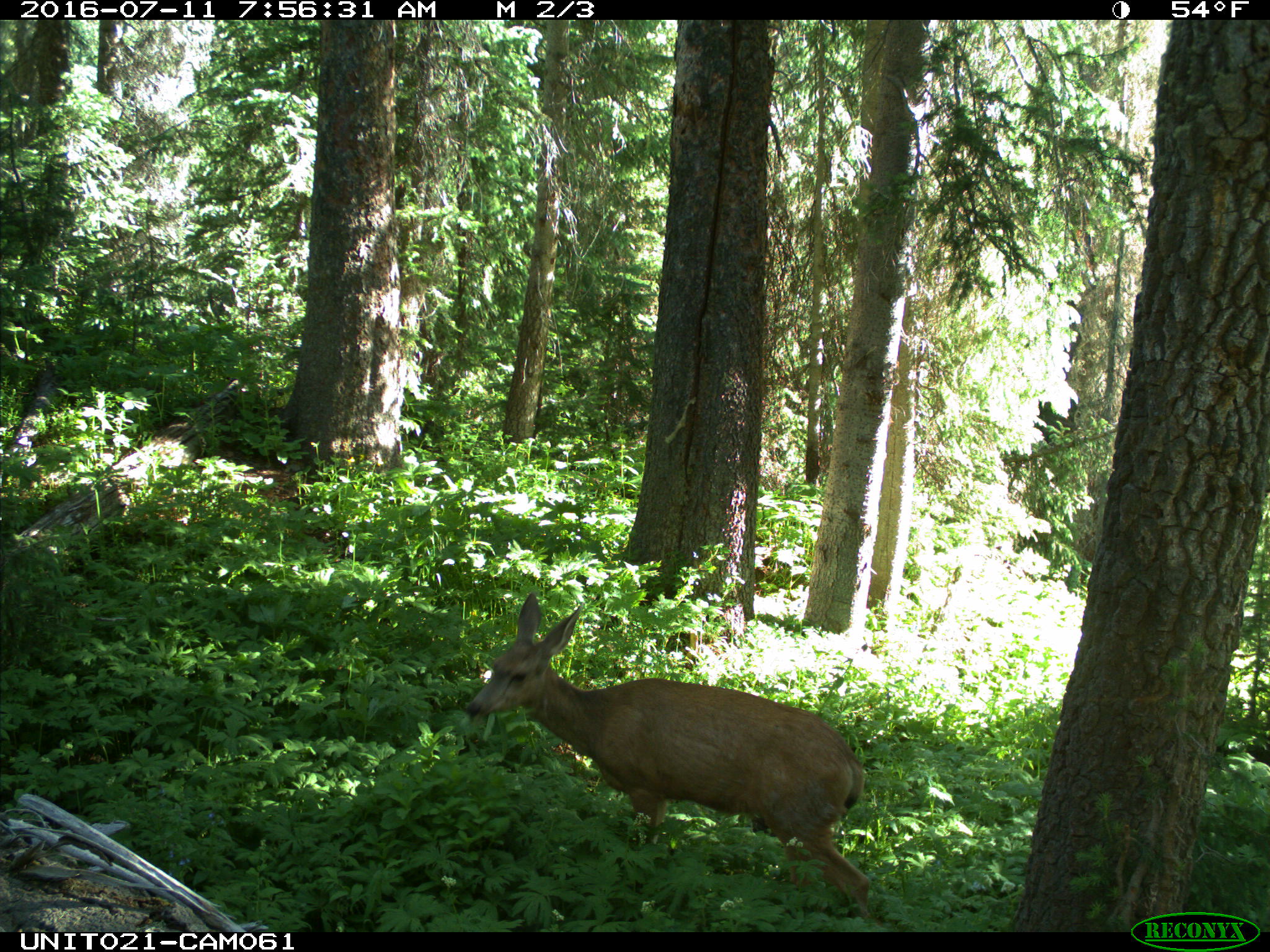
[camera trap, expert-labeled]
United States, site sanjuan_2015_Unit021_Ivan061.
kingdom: Animalia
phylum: Chordata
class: Mammalia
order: Artiodactyla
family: Cervidae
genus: Odocoileus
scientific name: Odocoileus hemionus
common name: mule deer